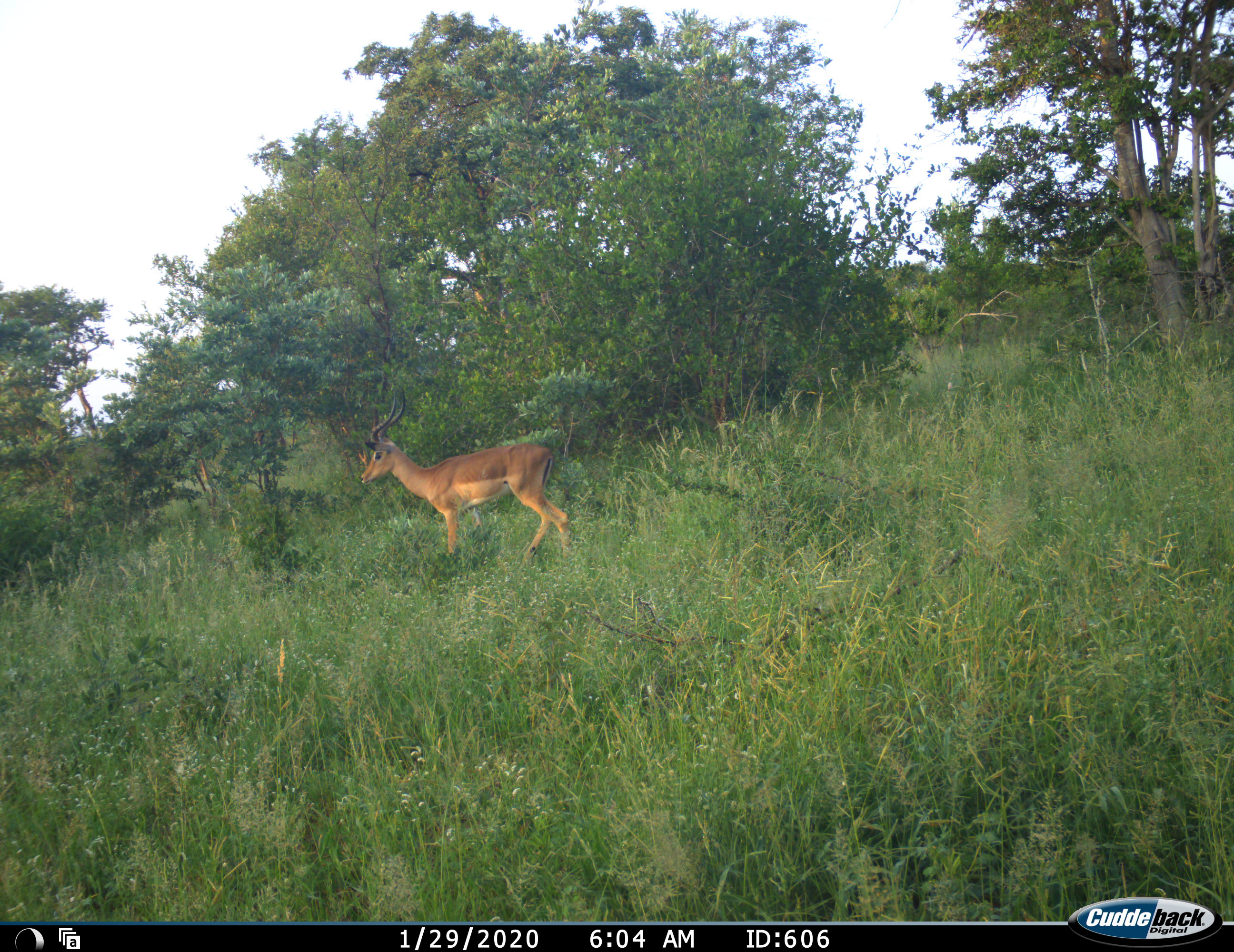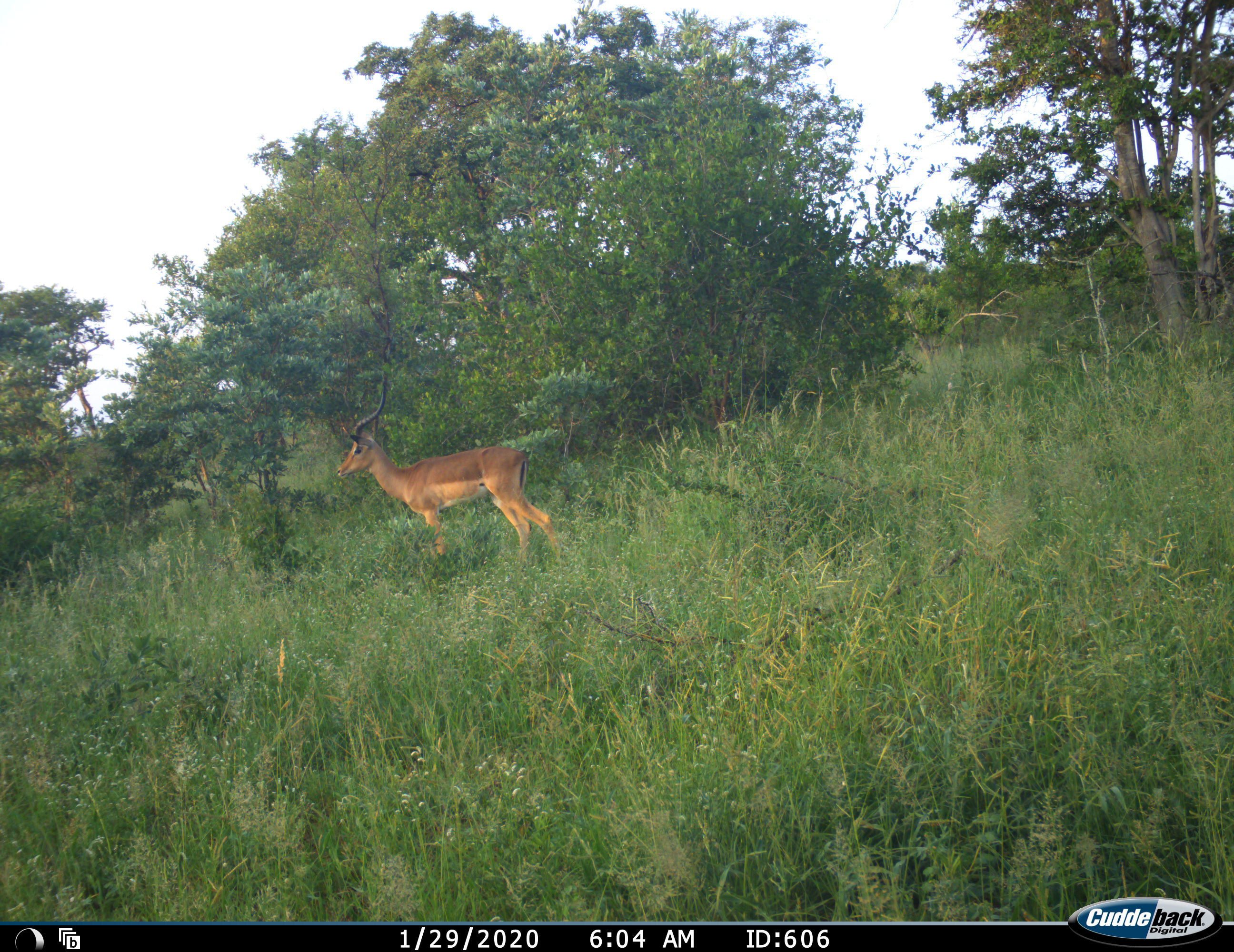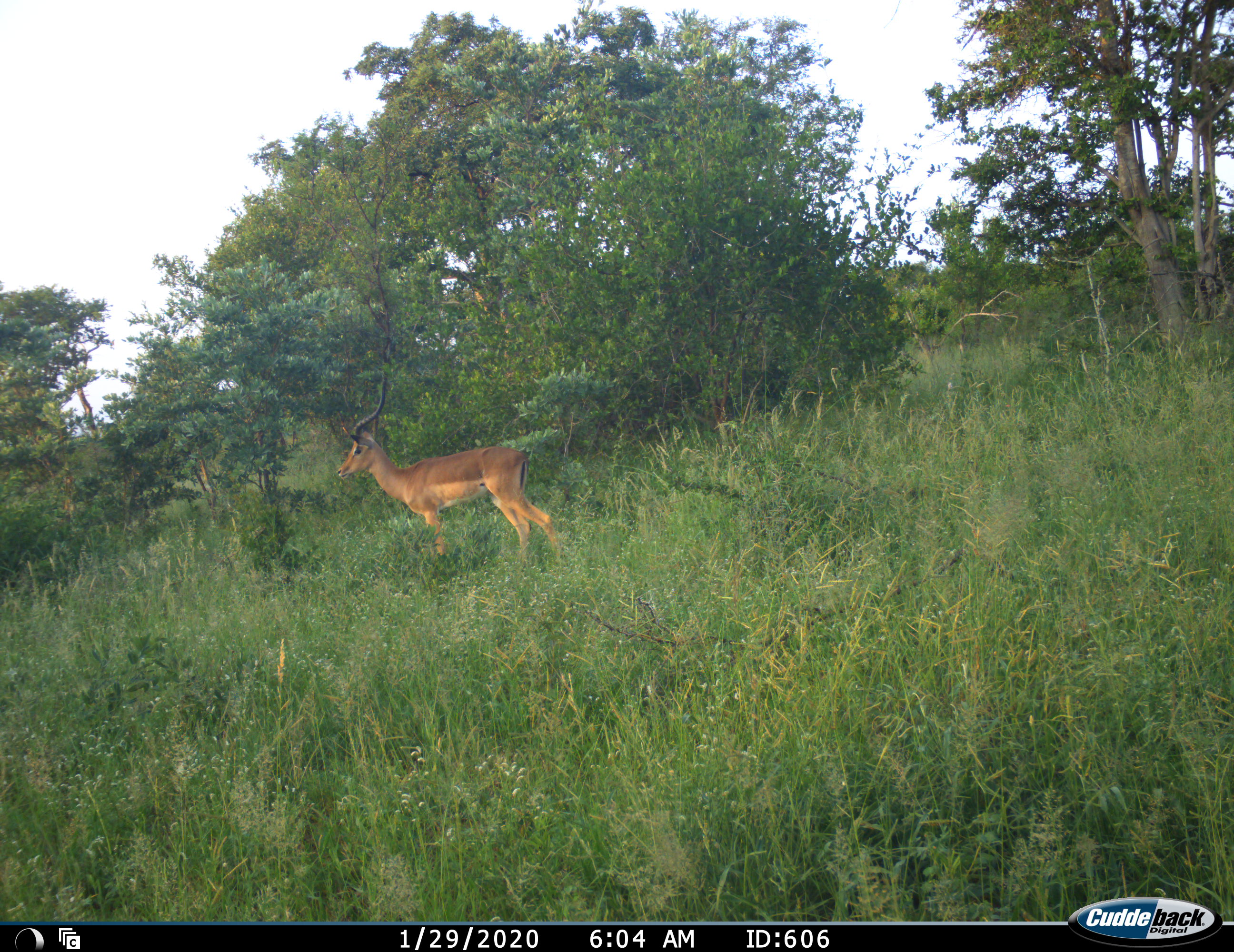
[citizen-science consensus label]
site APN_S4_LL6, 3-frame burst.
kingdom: Animalia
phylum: Chordata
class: Mammalia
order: Artiodactyla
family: Bovidae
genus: Aepyceros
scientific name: Aepyceros melampus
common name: impala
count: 1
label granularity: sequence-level